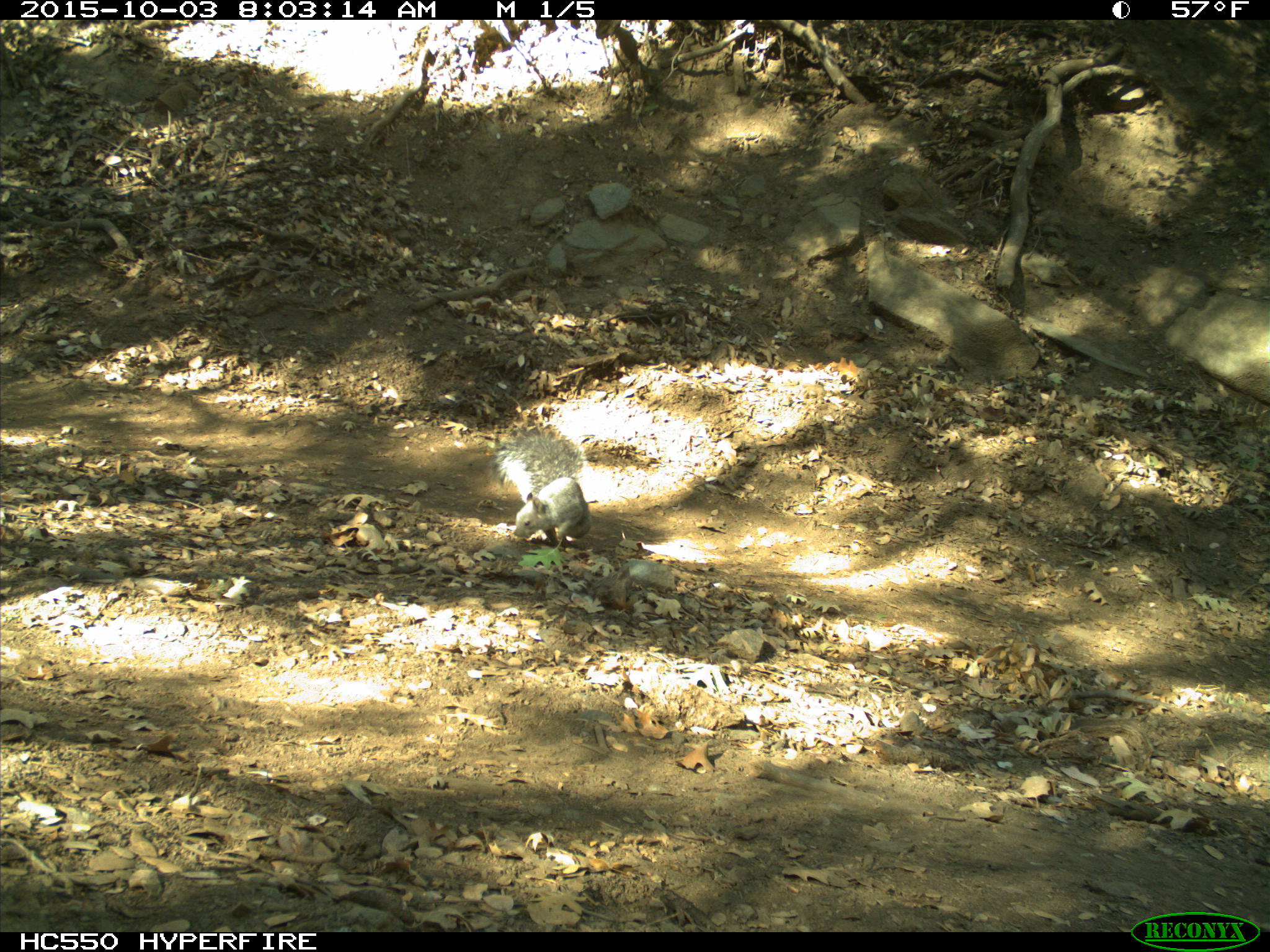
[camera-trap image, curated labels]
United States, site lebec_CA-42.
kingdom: Animalia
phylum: Chordata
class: Mammalia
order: Rodentia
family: Sciuridae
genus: Sciurus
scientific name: Sciurus carolinensis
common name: eastern gray squirrel